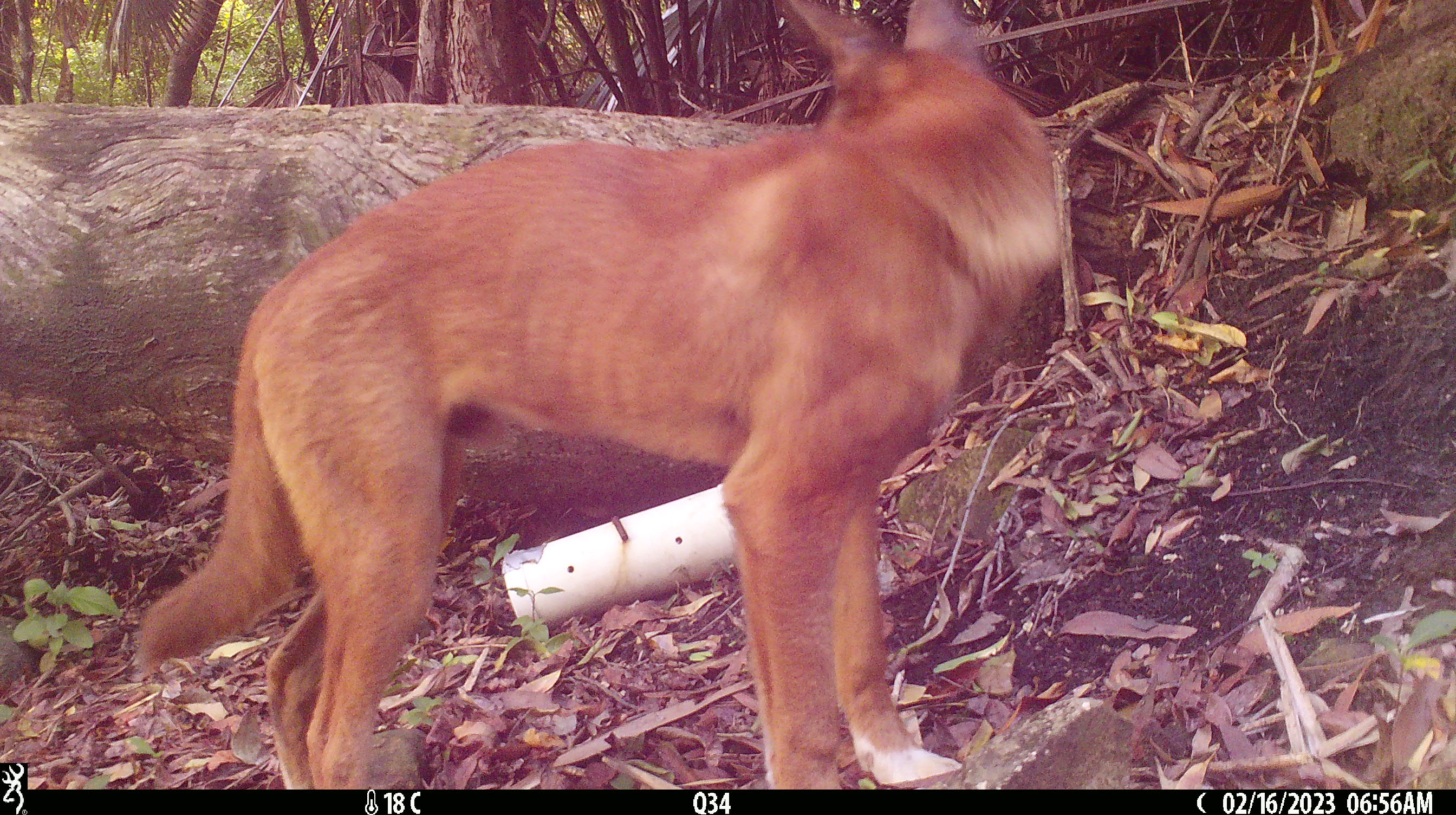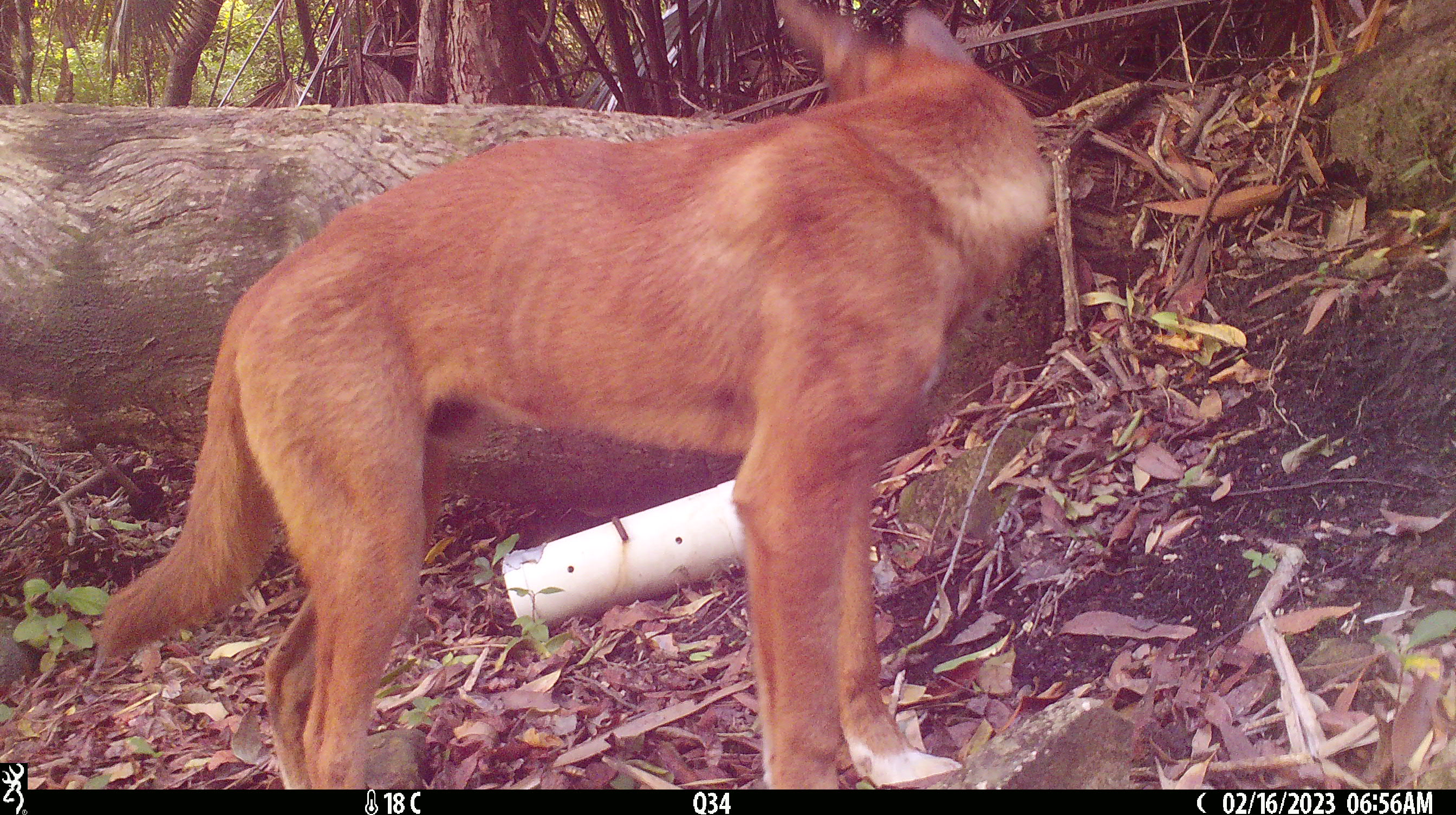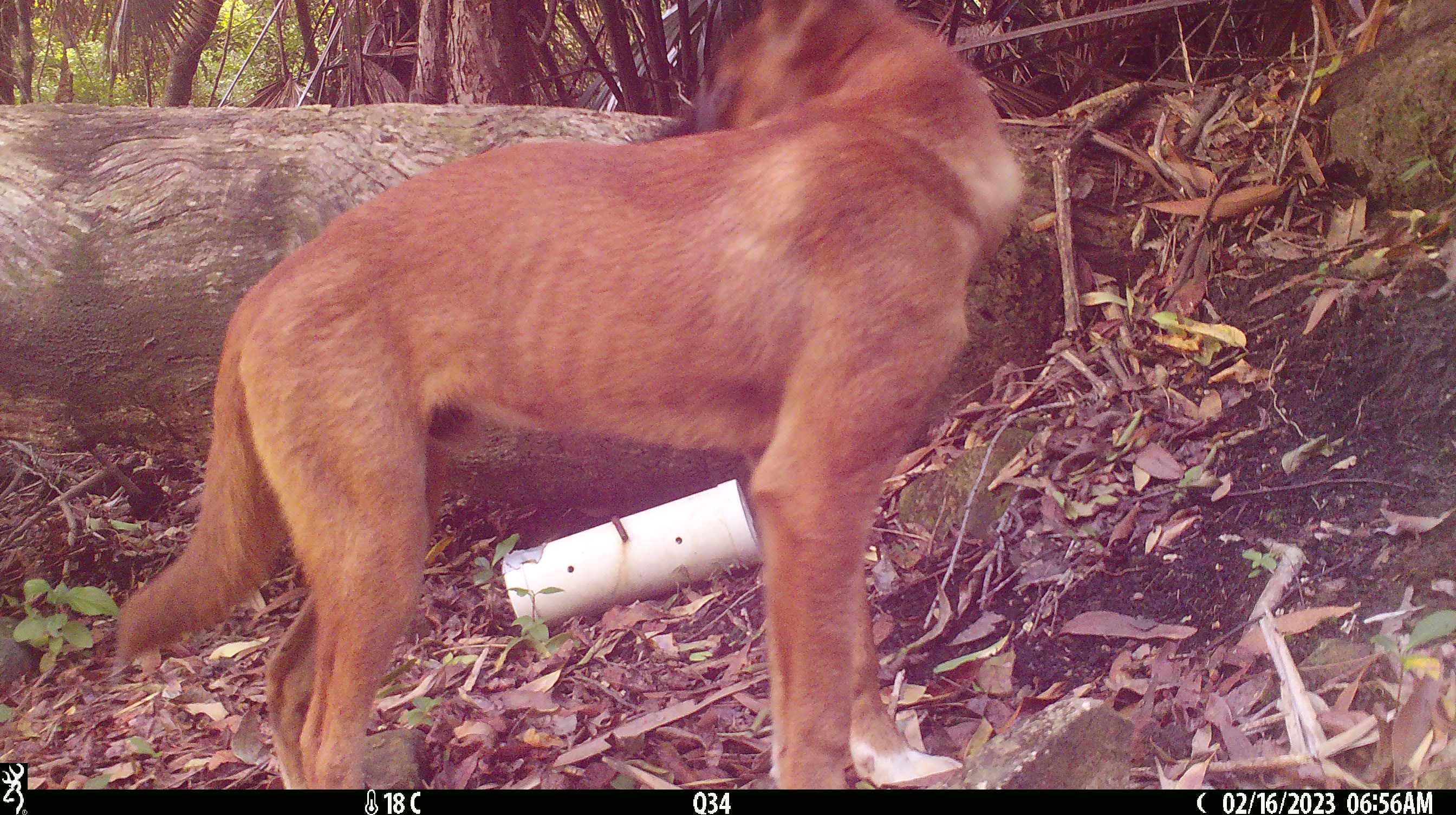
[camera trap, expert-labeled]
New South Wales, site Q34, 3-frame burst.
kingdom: Animalia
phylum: Chordata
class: Mammalia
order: Carnivora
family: Canidae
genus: Canis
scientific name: Canis familiaris dingo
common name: dingo